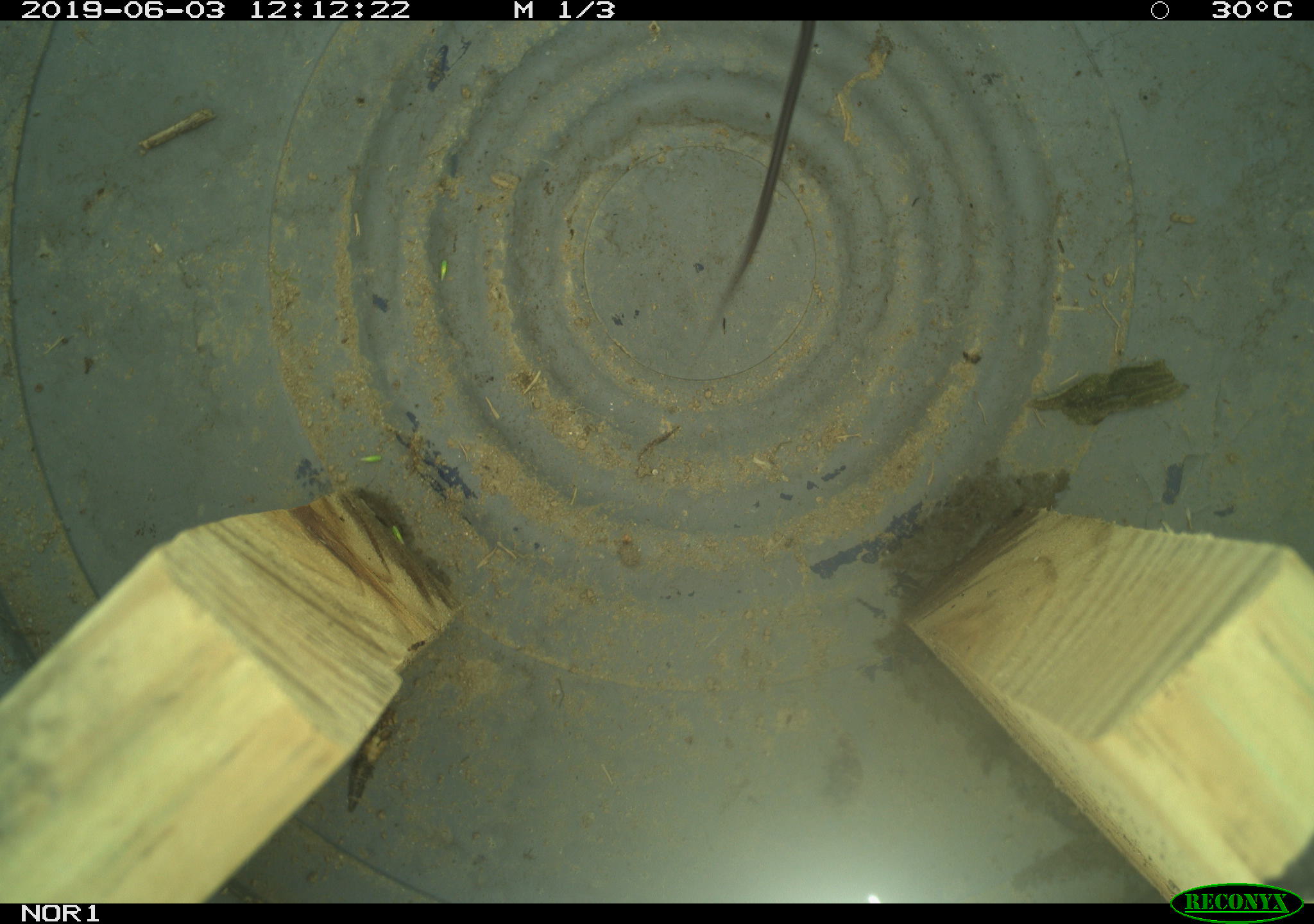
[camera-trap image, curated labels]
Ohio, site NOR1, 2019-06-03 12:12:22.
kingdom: Animalia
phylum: Chordata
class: Mammalia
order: Rodentia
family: Cricetidae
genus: Microtus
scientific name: Microtus pennsylvanicus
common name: meadow vole